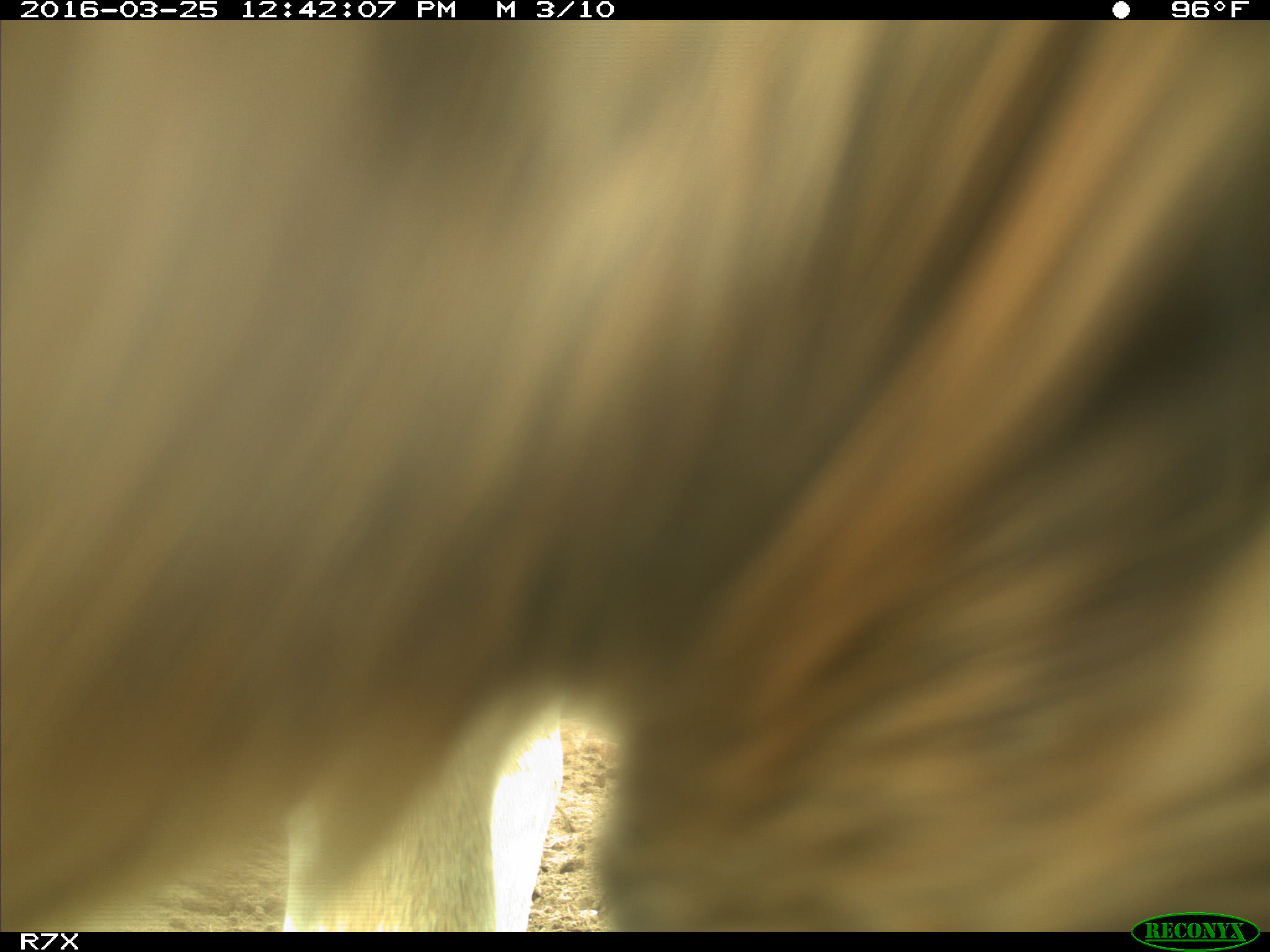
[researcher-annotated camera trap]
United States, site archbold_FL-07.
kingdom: Animalia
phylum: Chordata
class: Mammalia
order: Artiodactyla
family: Bovidae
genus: Bos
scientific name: Bos taurus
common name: domestic cow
Bos taurus (domestic cow).